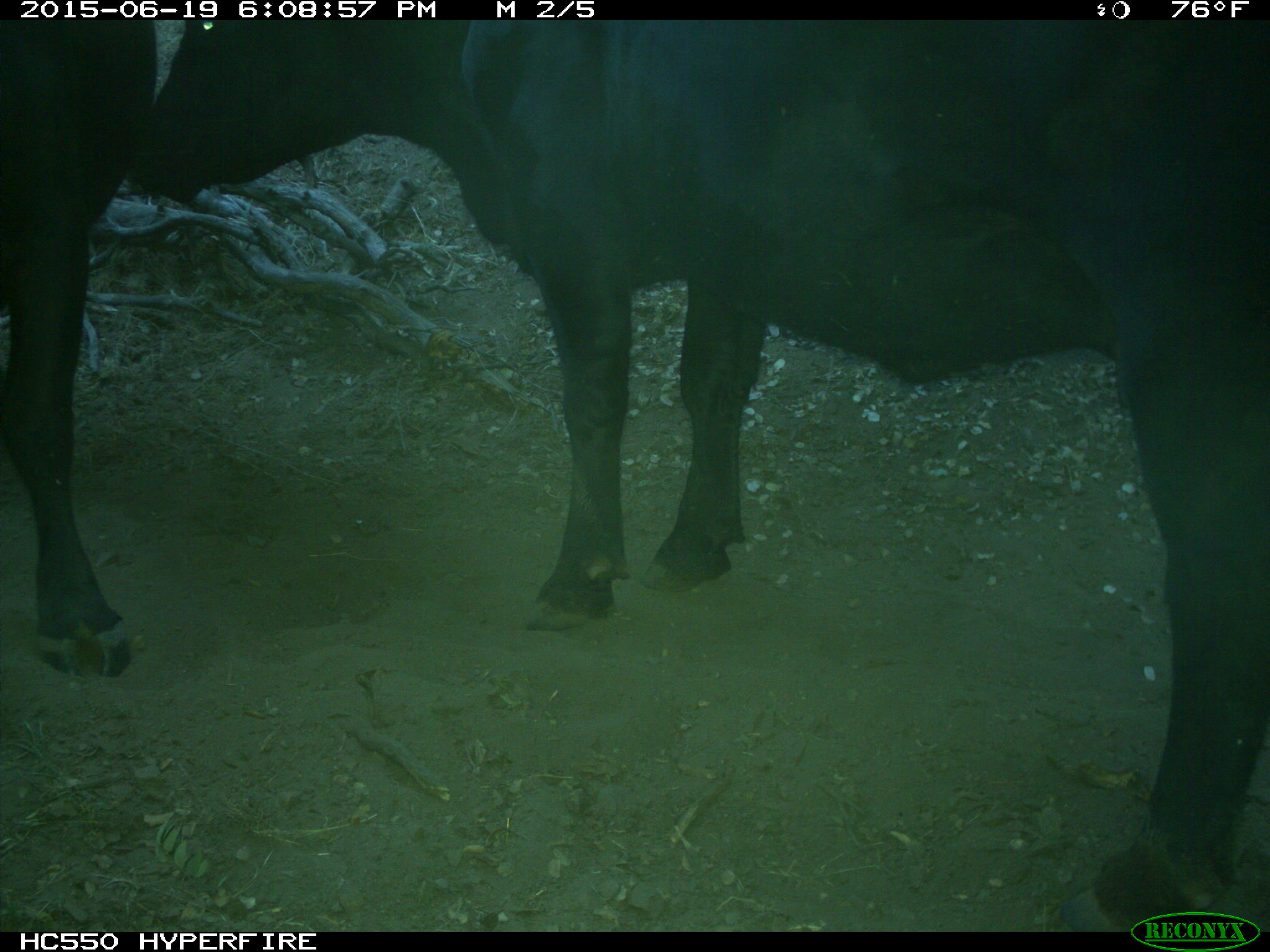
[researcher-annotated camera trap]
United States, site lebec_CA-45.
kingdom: Animalia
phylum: Chordata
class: Mammalia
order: Artiodactyla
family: Bovidae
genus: Bos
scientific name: Bos taurus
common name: domestic cow